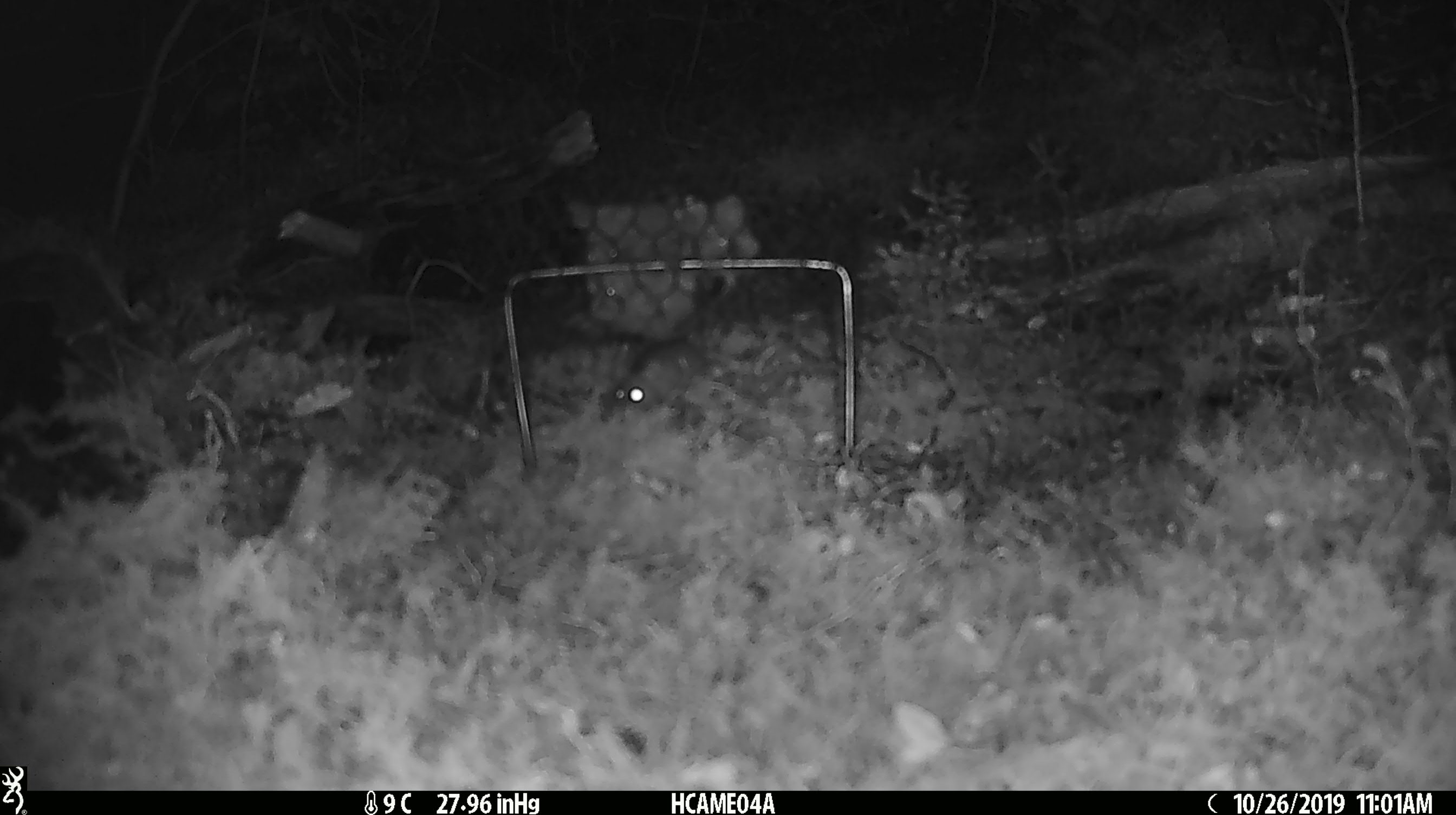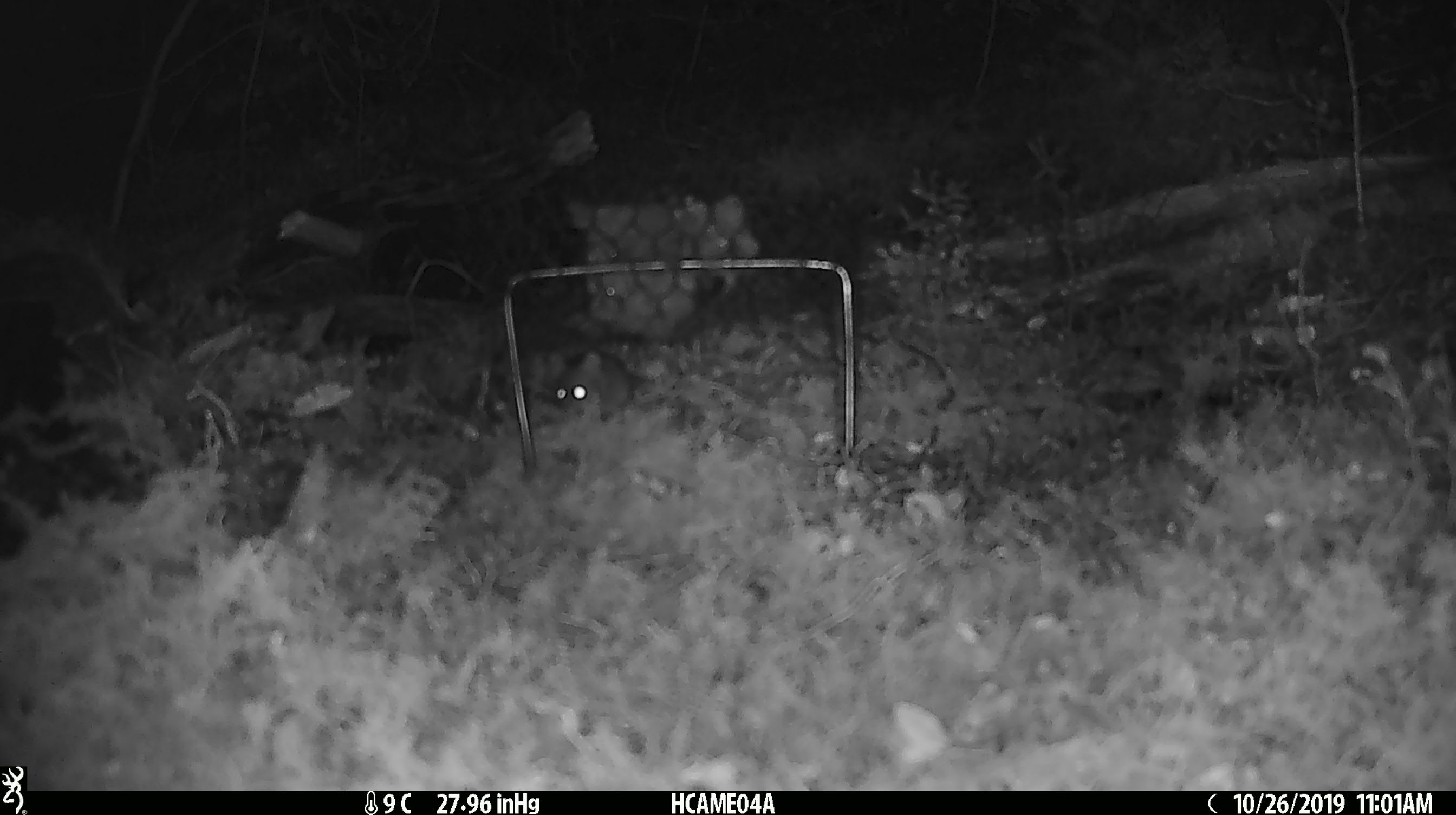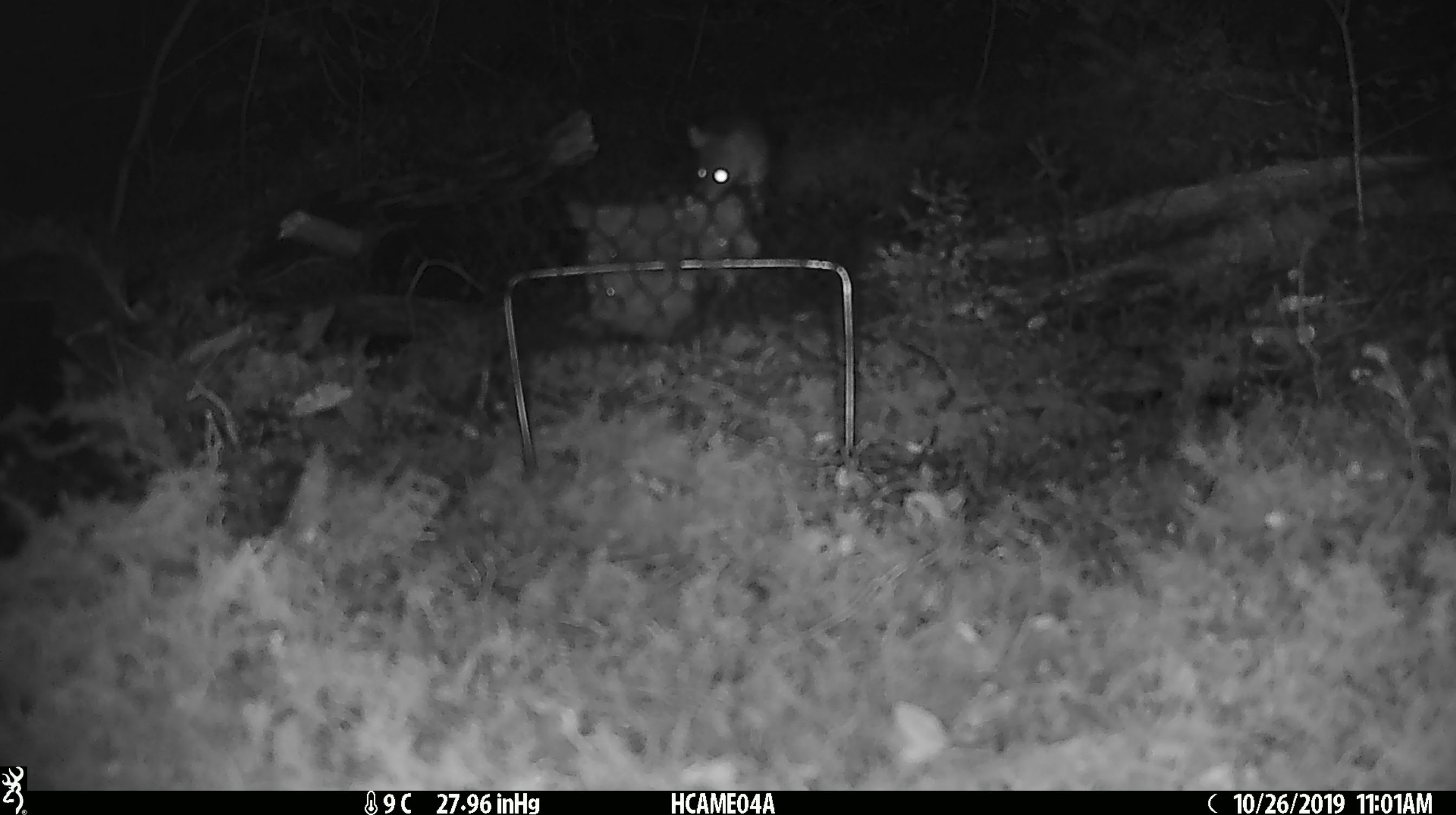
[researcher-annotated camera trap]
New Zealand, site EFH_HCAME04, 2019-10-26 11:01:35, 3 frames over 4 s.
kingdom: Animalia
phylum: Chordata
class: Mammalia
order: Rodentia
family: Muridae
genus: Mus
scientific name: Mus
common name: mouse